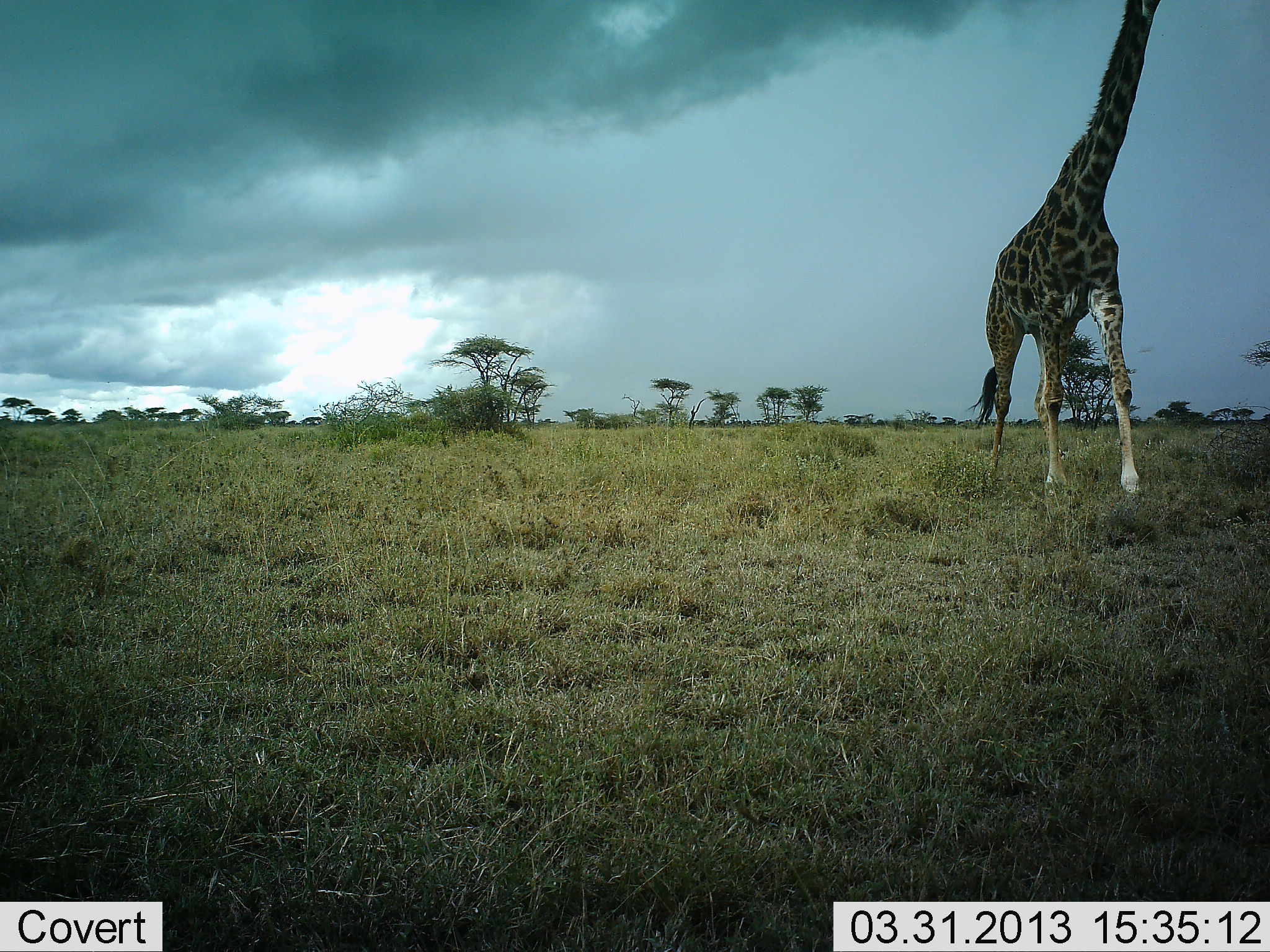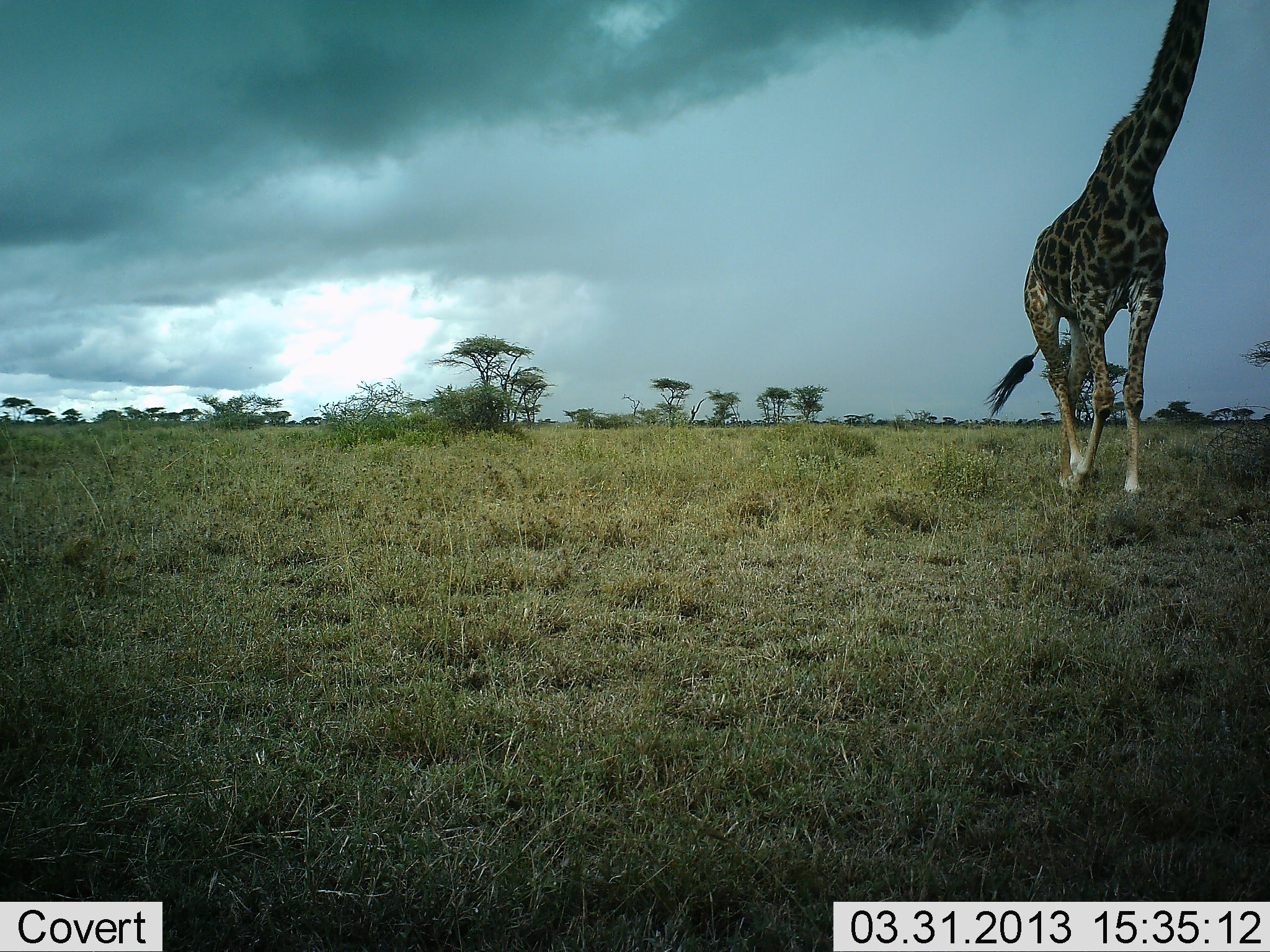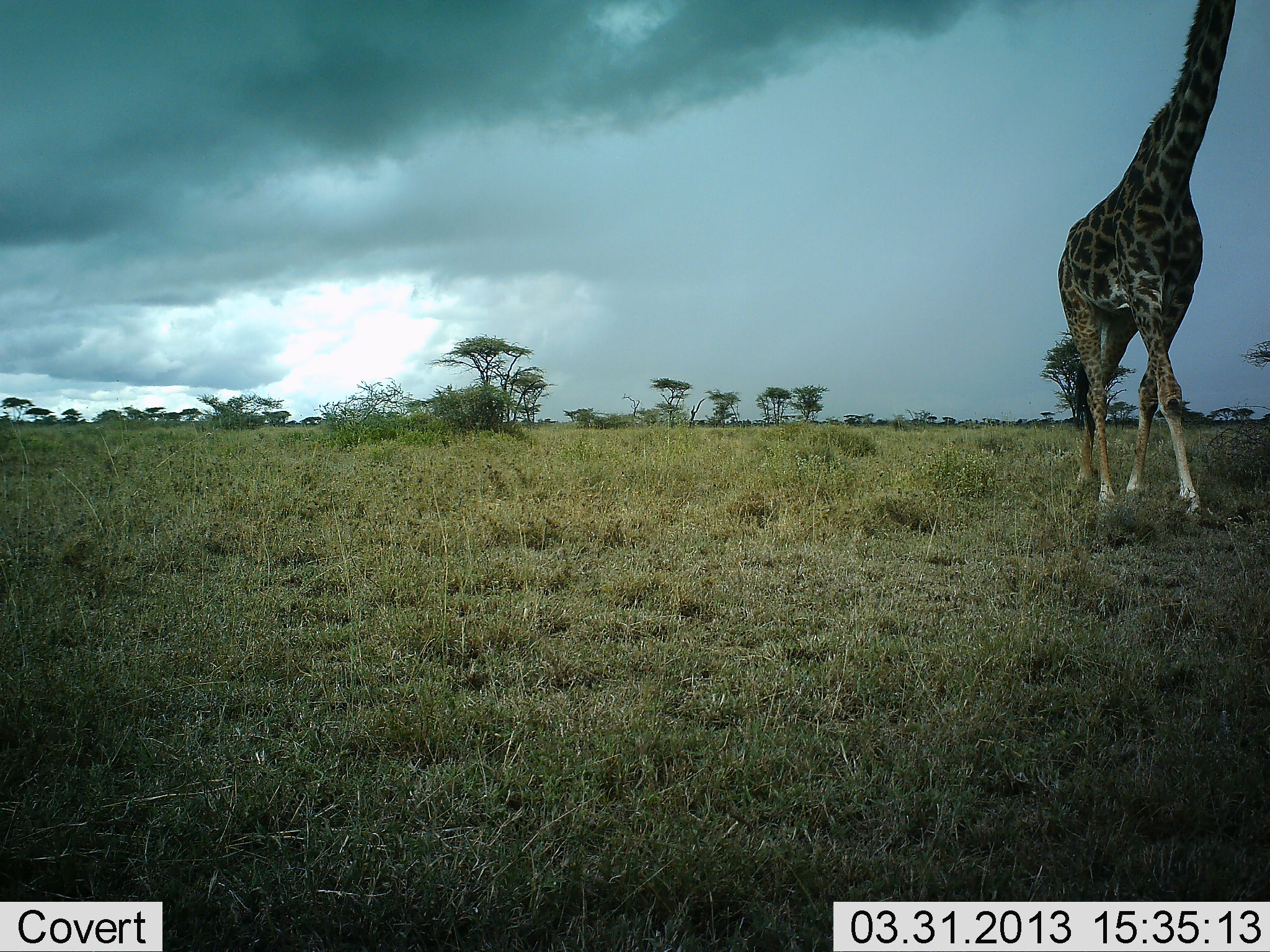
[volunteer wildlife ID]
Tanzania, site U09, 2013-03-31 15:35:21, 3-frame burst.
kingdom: Animalia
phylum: Chordata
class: Mammalia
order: Artiodactyla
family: Giraffidae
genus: Giraffa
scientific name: Giraffa camelopardalis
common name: giraffe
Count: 1.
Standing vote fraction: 6%.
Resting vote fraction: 0%.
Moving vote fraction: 96%.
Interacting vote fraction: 0%.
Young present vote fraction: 0%.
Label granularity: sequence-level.